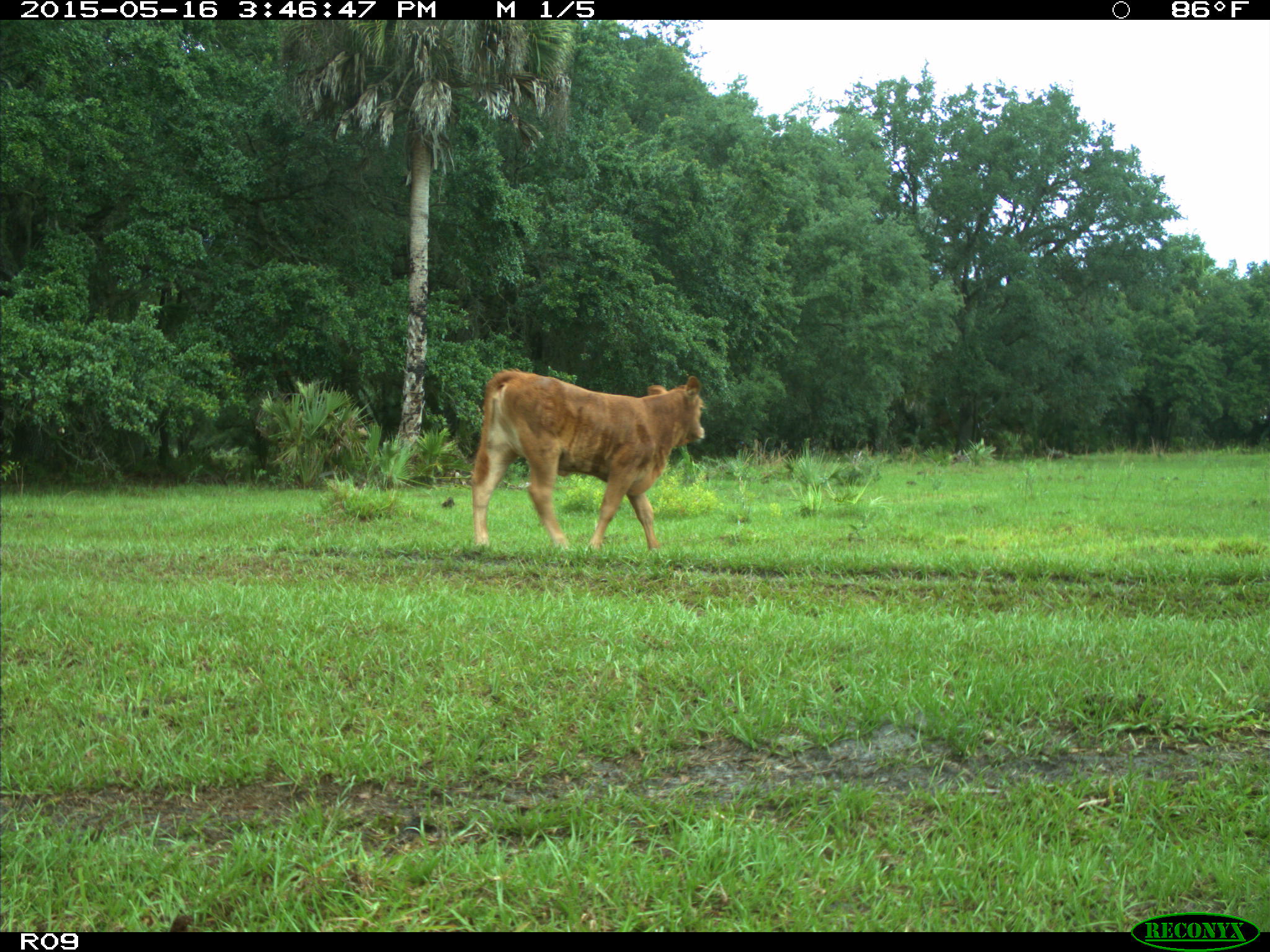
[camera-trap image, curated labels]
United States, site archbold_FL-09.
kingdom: Animalia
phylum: Chordata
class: Mammalia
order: Artiodactyla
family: Bovidae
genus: Bos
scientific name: Bos taurus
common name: domestic cow